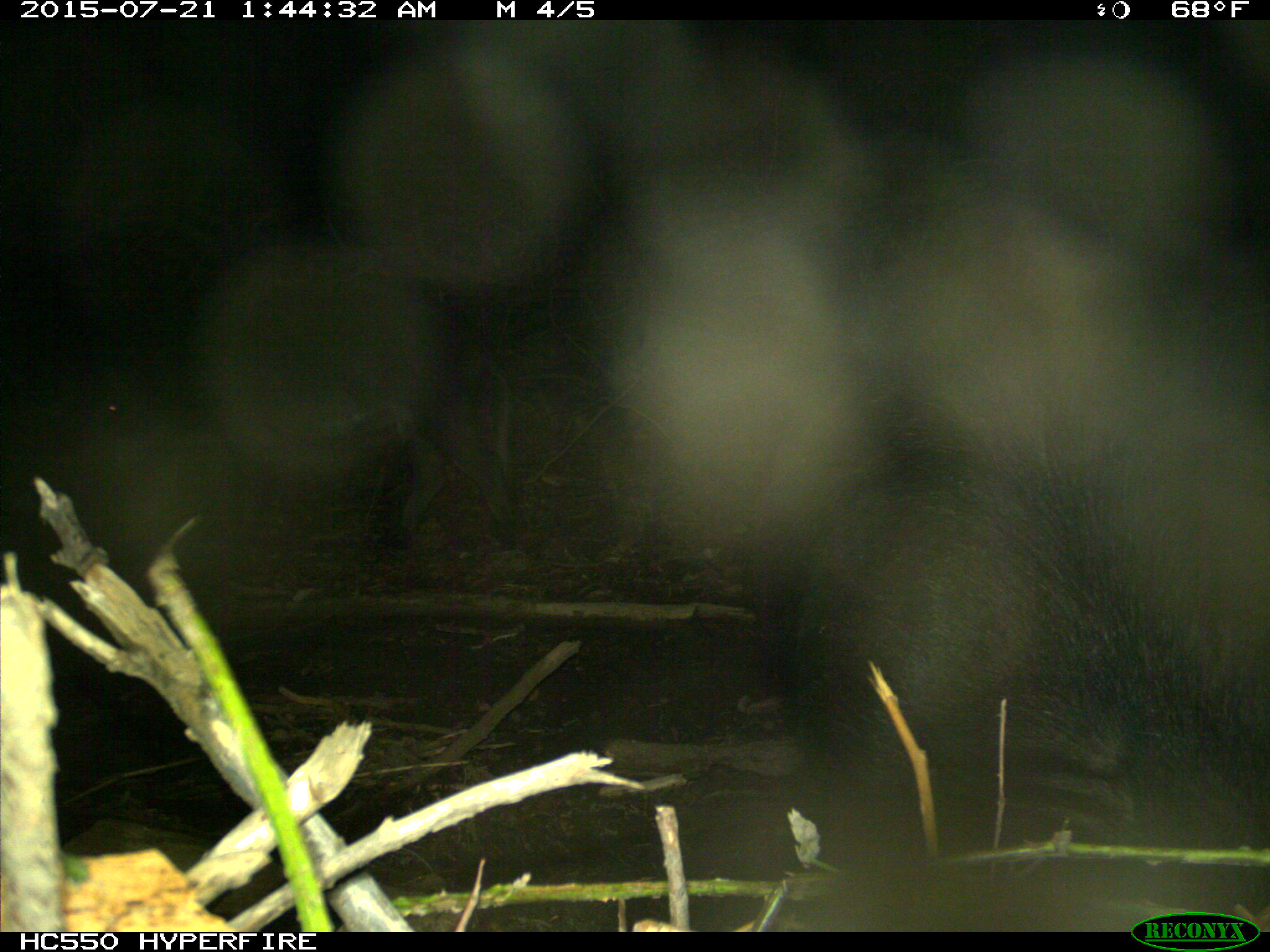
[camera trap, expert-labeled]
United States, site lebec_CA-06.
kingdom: Animalia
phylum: Chordata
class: Mammalia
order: Artiodactyla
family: Suidae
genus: Sus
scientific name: Sus scrofa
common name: wild boar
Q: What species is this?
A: Sus scrofa (wild boar).